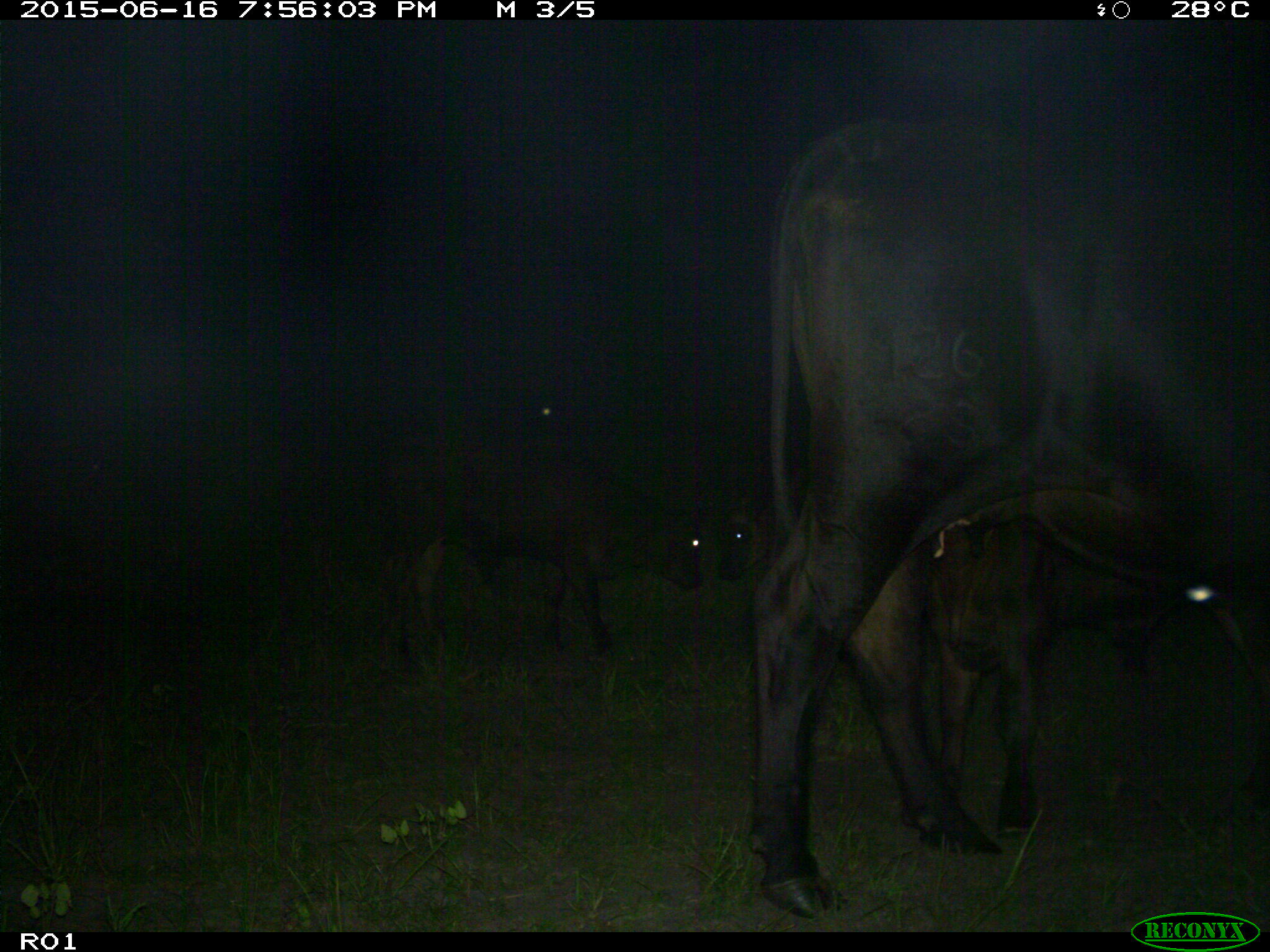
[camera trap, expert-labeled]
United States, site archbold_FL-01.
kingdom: Animalia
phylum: Chordata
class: Mammalia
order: Artiodactyla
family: Bovidae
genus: Bos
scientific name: Bos taurus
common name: domestic cow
Bos taurus (domestic cow).